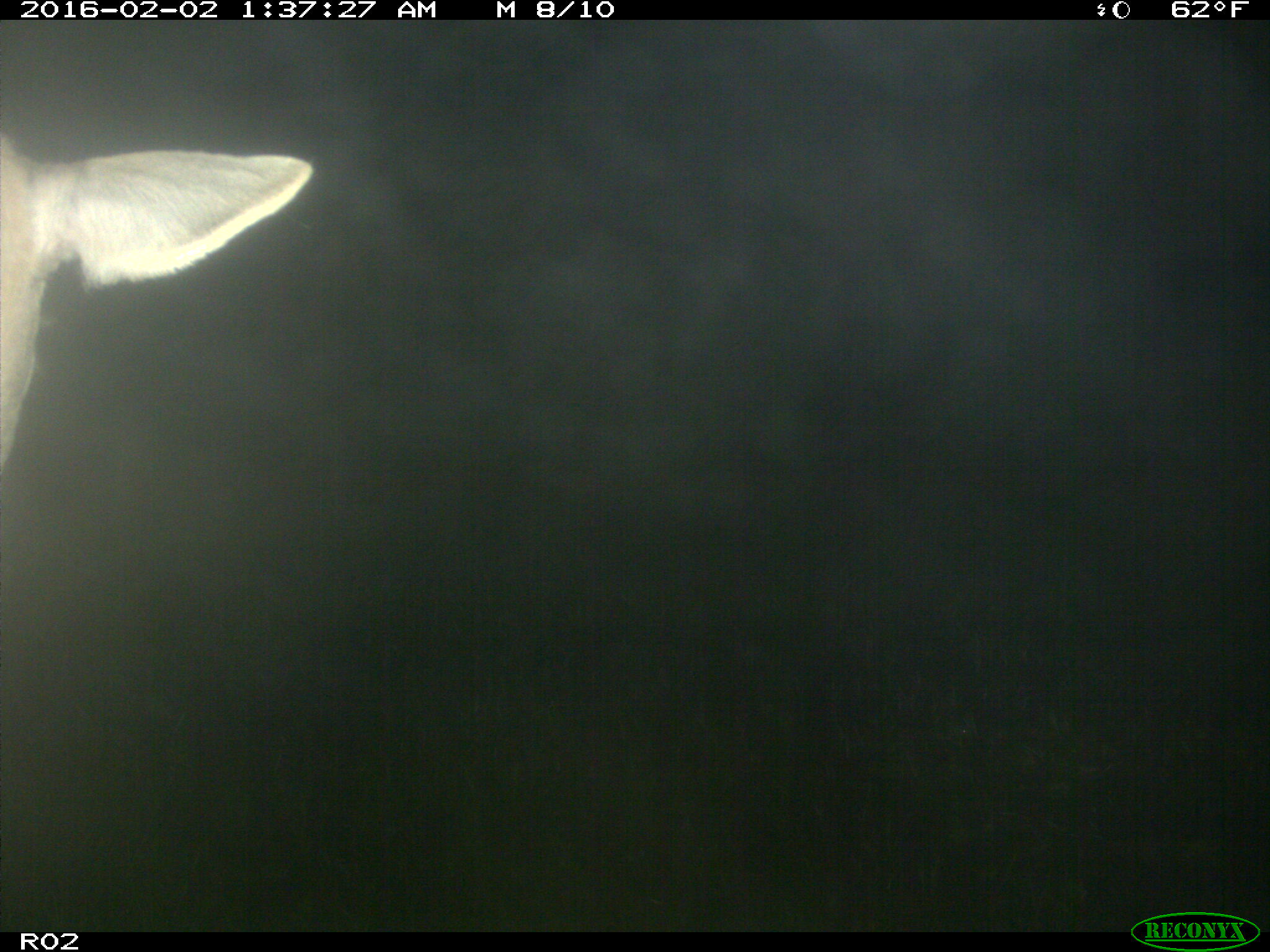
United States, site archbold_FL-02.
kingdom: Animalia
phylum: Chordata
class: Mammalia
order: Artiodactyla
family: Bovidae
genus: Bos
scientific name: Bos taurus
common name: domestic cow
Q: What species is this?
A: Bos taurus (domestic cow).